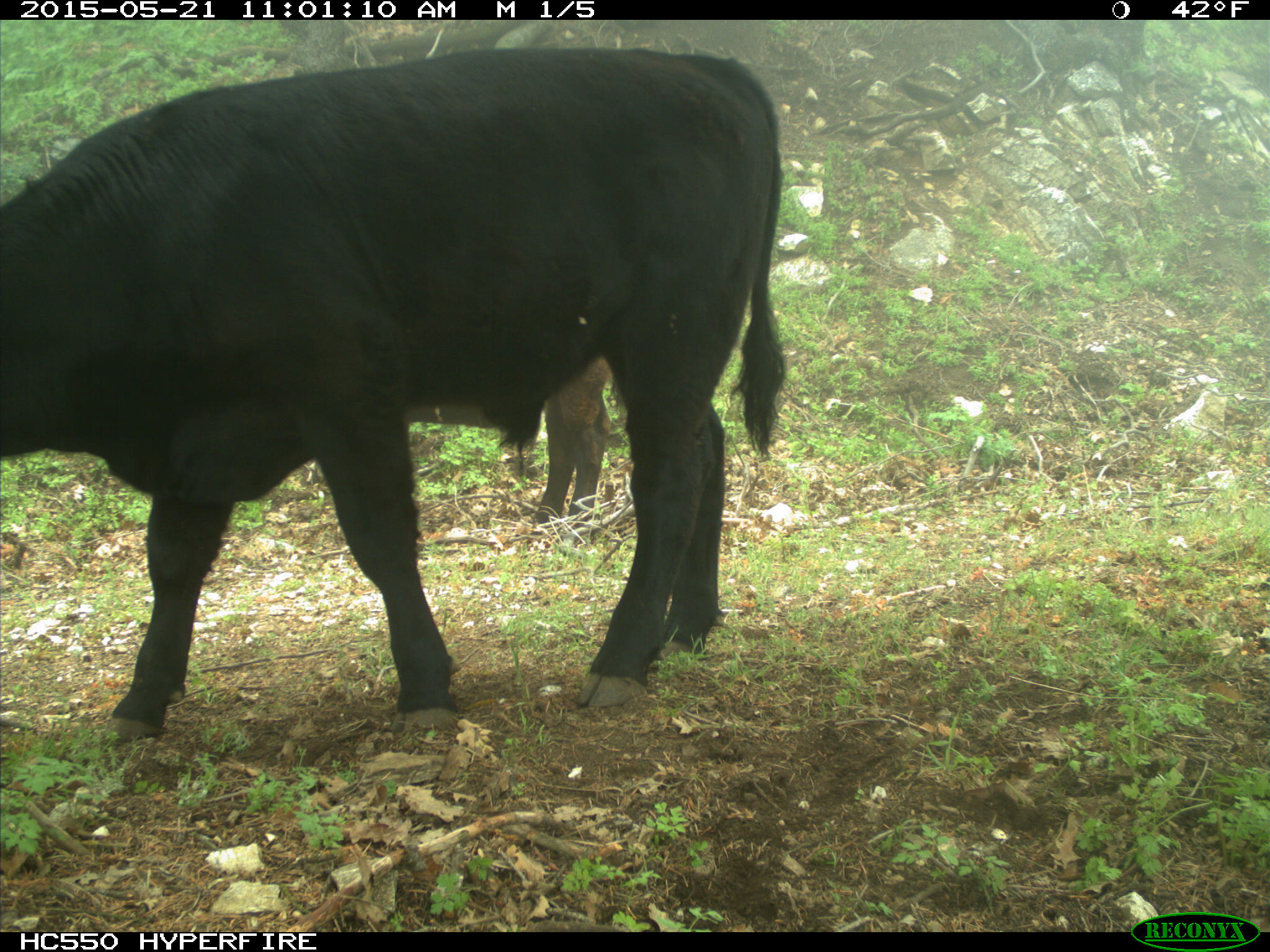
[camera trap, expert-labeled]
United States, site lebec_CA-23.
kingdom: Animalia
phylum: Chordata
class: Mammalia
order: Artiodactyla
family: Bovidae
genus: Bos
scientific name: Bos taurus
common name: domestic cow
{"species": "Bos taurus (domestic cow)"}